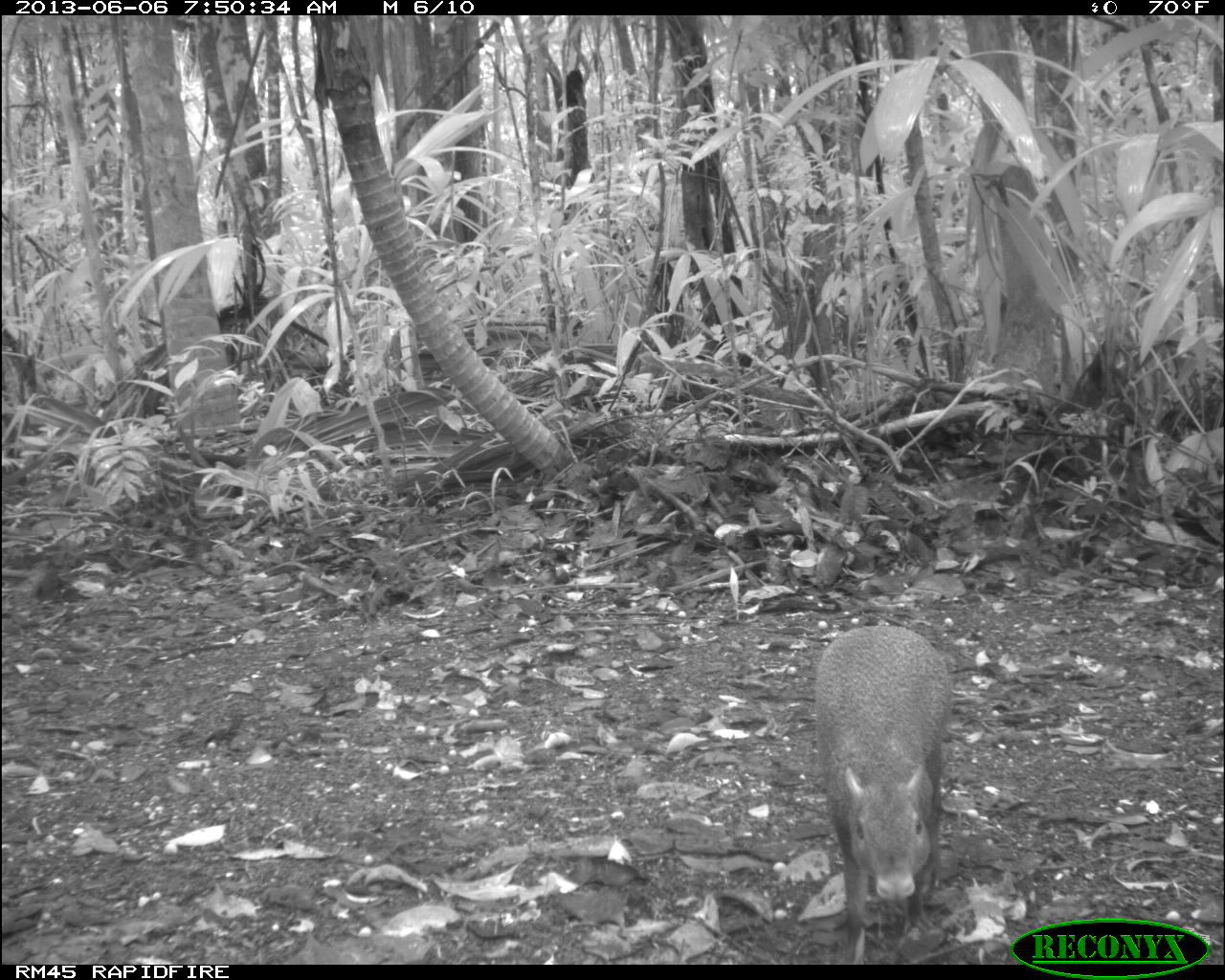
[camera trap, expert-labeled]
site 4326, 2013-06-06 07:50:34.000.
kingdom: Animalia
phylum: Chordata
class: Mammalia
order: Rodentia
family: Dasyproctidae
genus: Dasyprocta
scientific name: Dasyprocta punctata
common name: central american agouti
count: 1